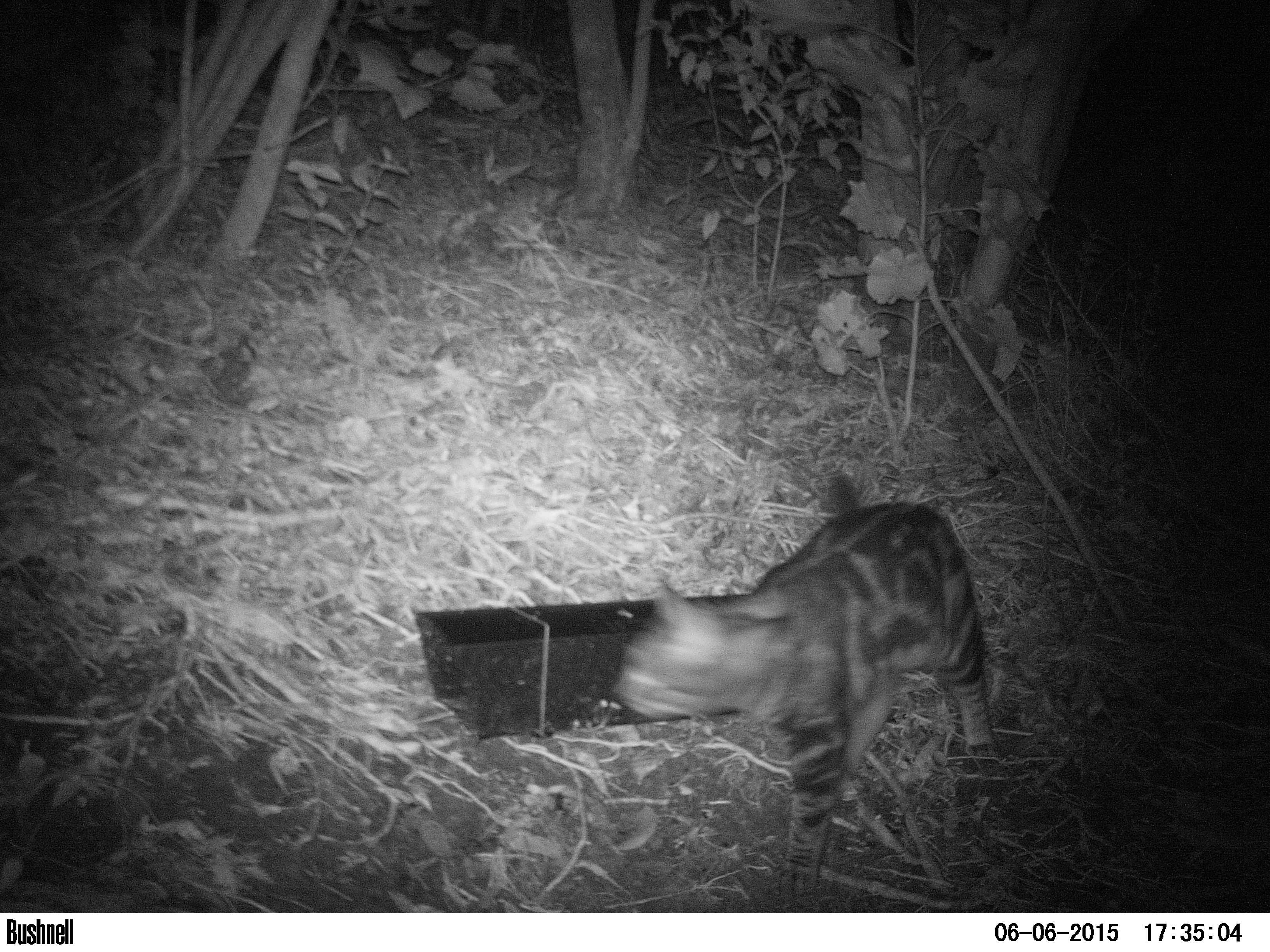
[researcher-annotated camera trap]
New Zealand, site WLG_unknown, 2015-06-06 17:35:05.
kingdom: Animalia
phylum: Chordata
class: Mammalia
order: Carnivora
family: Felidae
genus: Felis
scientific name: Felis catus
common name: domestic cat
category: cat